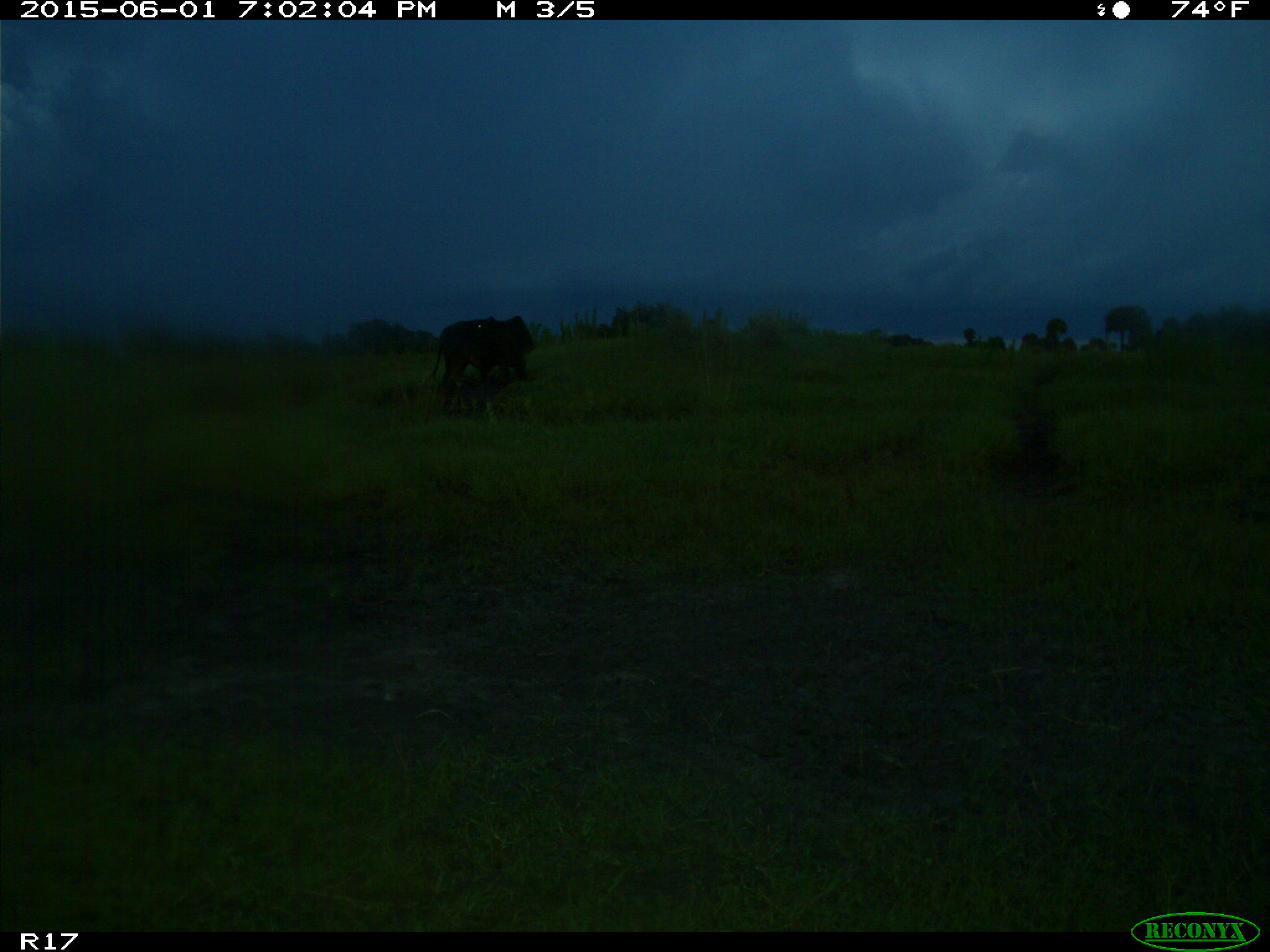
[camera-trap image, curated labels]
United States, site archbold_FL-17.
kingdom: Animalia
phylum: Chordata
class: Mammalia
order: Artiodactyla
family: Bovidae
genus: Bos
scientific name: Bos taurus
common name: domestic cow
Bos taurus (domestic cow).